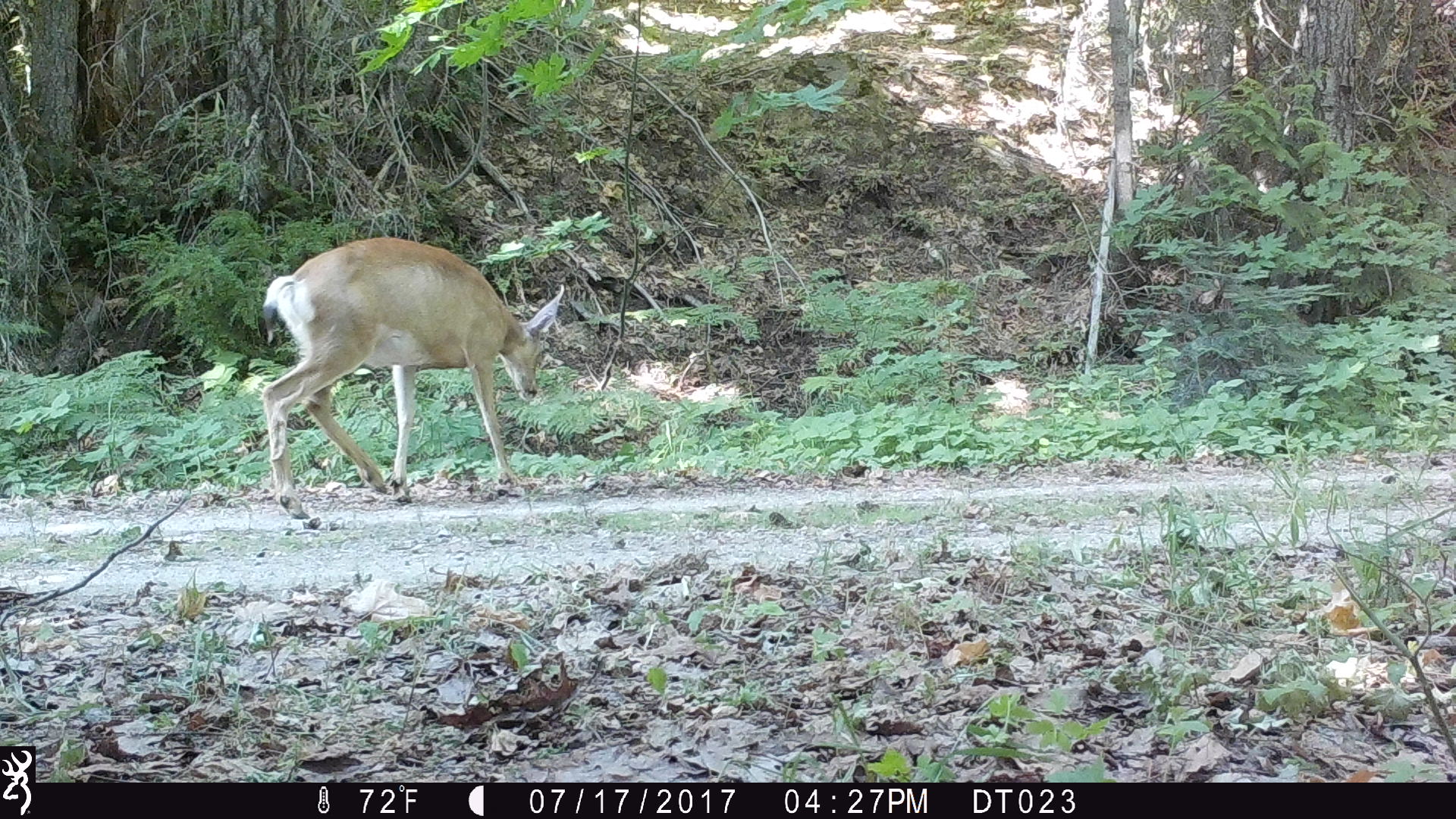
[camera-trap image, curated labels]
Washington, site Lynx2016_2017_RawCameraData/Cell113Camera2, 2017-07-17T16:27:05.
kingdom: Animalia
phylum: Chordata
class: Mammalia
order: Artiodactyla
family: Cervidae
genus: Odocoileus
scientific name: Odocoileus hemionus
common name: mule deer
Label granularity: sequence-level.